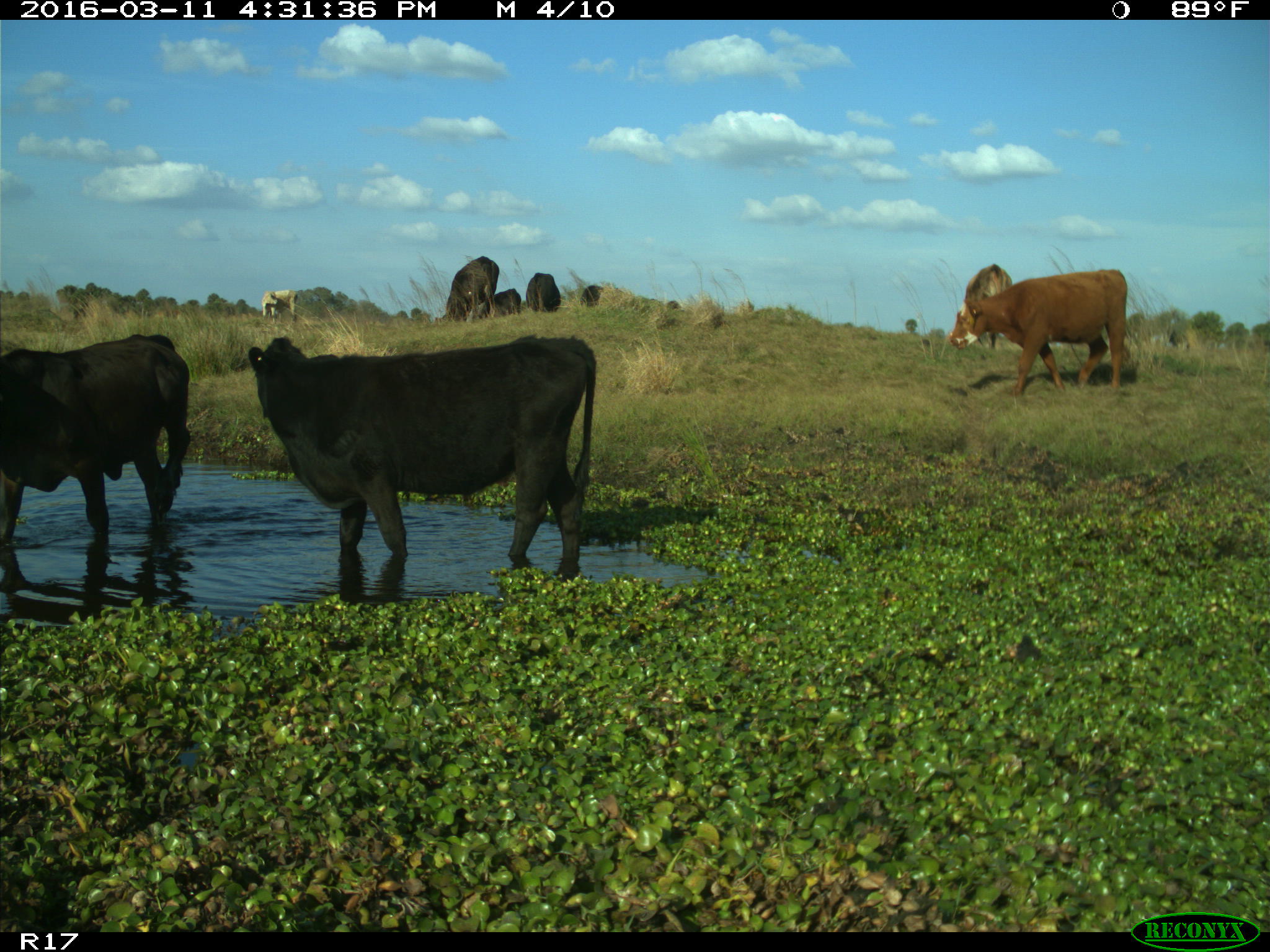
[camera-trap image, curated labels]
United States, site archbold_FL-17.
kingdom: Animalia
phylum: Chordata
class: Mammalia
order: Artiodactyla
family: Bovidae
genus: Bos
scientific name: Bos taurus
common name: domestic cow